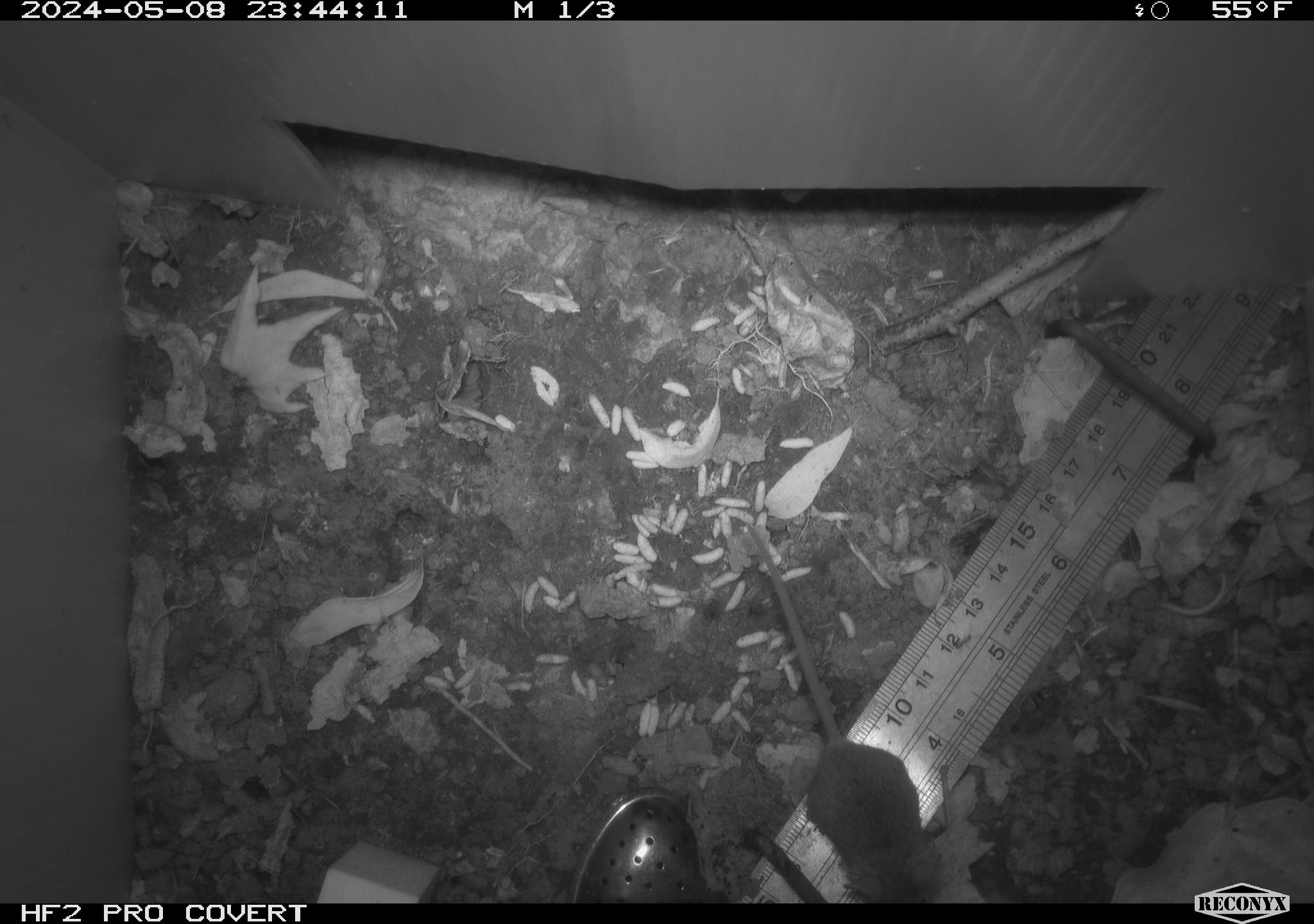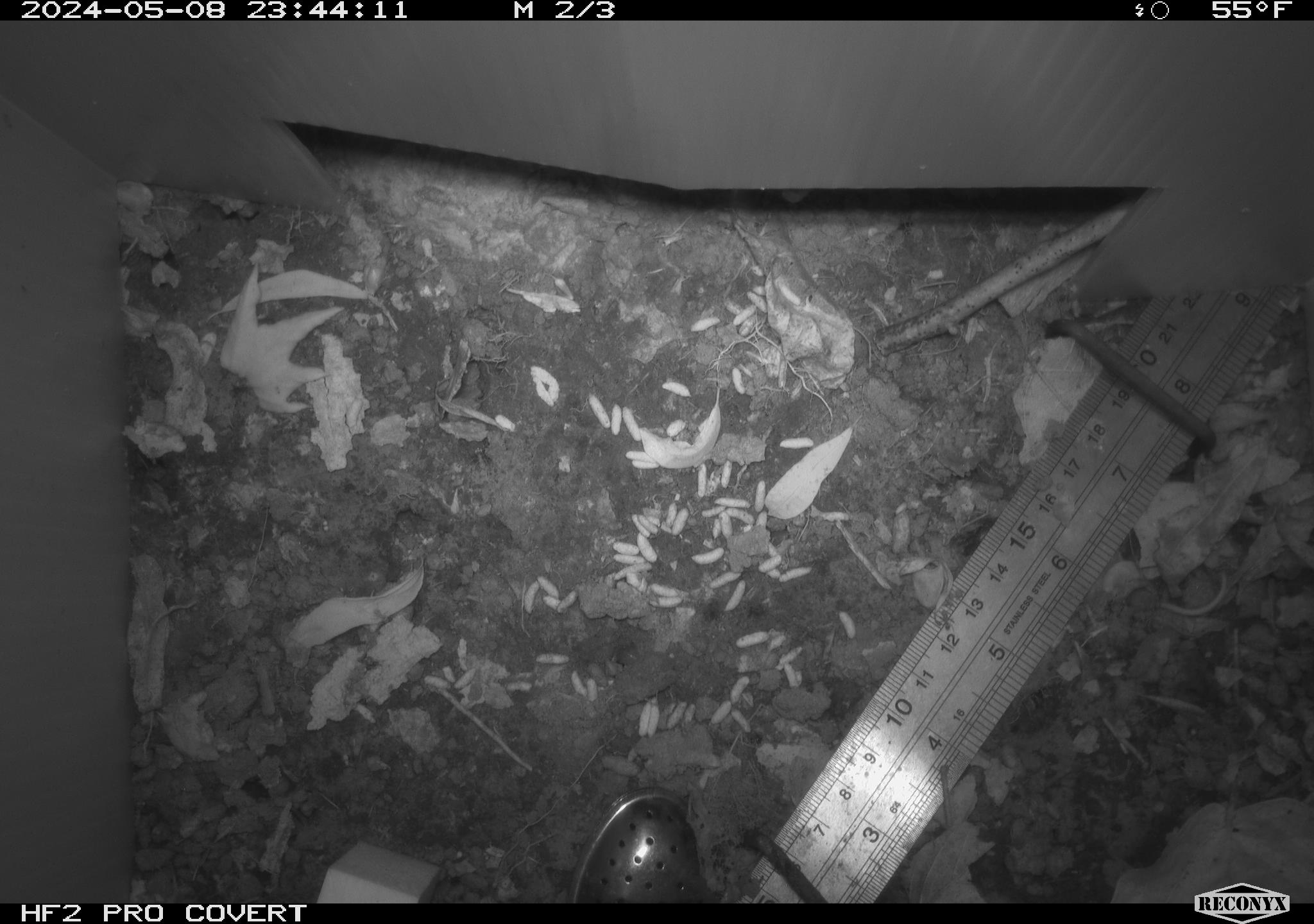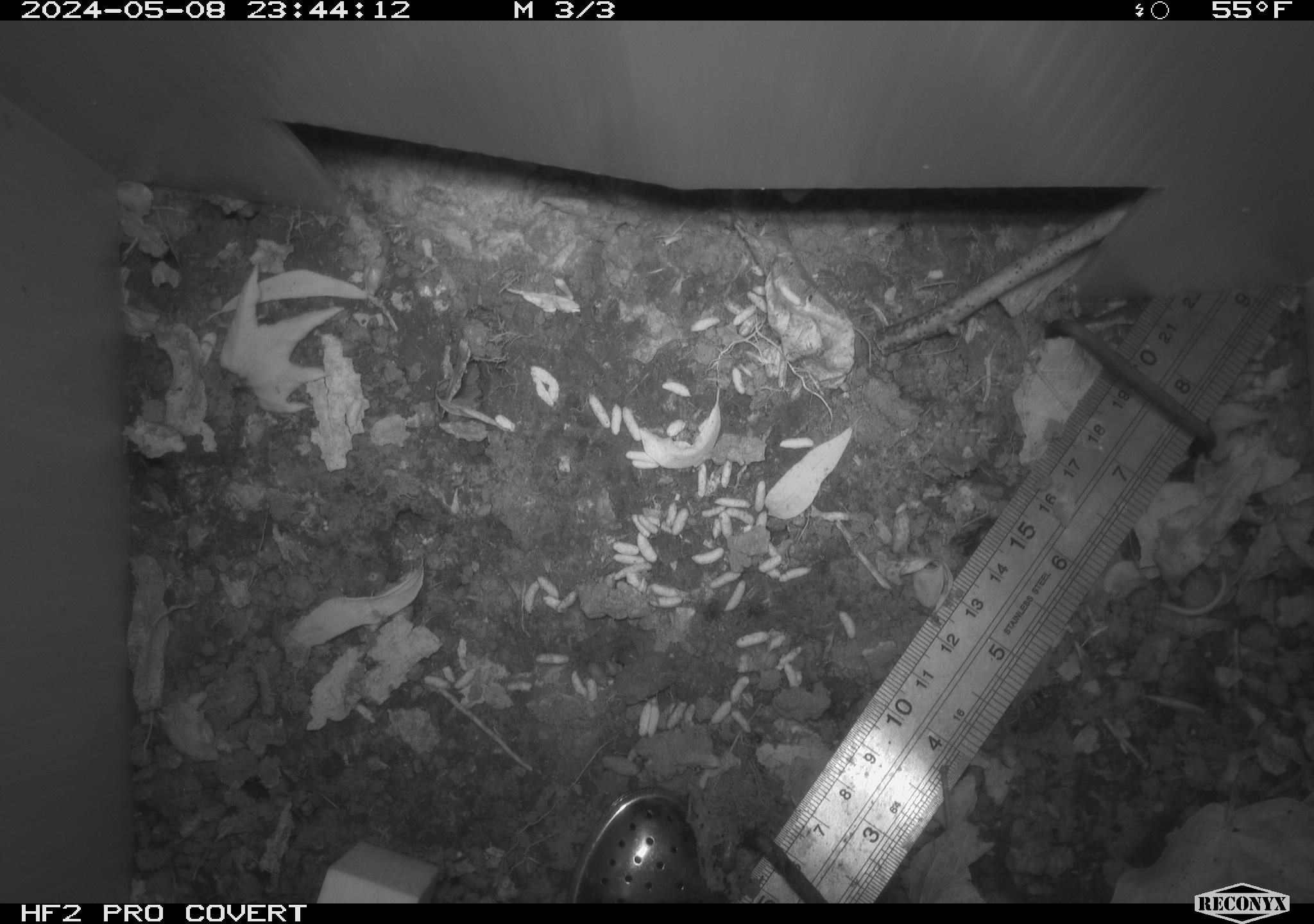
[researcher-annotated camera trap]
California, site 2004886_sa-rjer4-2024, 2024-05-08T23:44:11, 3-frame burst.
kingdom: Animalia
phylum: Chordata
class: Mammalia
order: Rodentia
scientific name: Rodentia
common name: mouse species